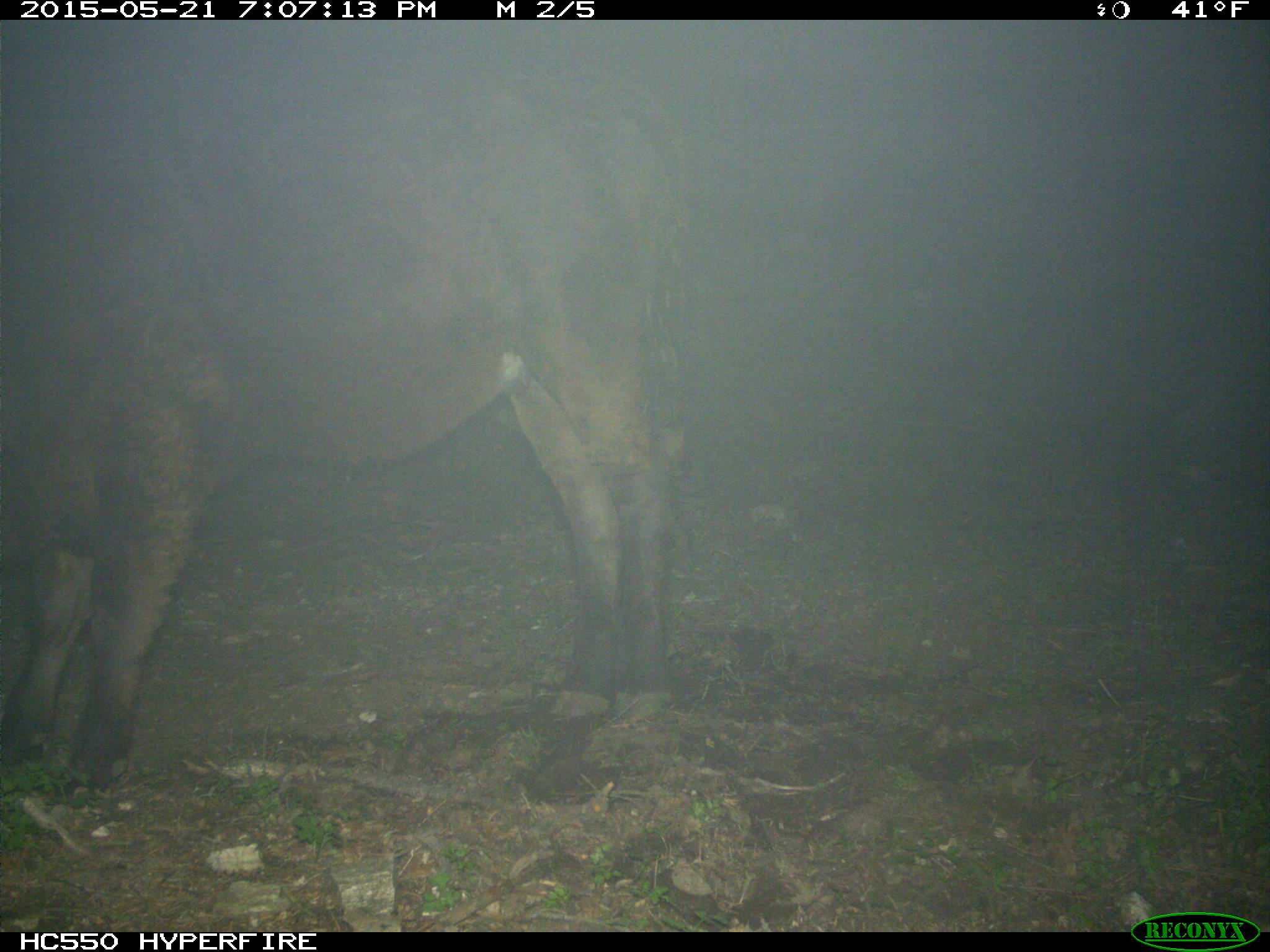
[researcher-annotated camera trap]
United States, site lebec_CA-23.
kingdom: Animalia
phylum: Chordata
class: Mammalia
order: Artiodactyla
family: Bovidae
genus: Bos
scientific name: Bos taurus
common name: domestic cow